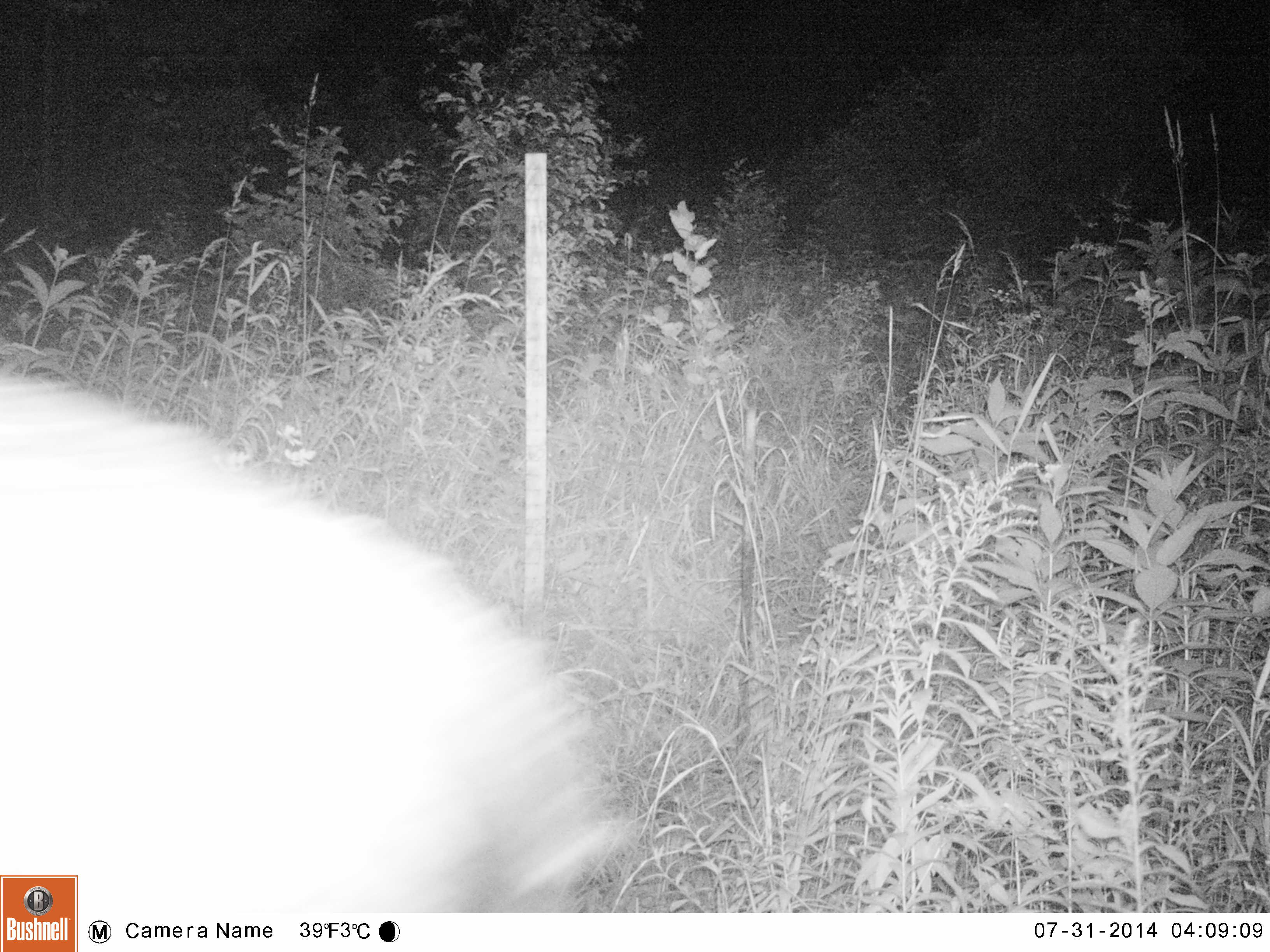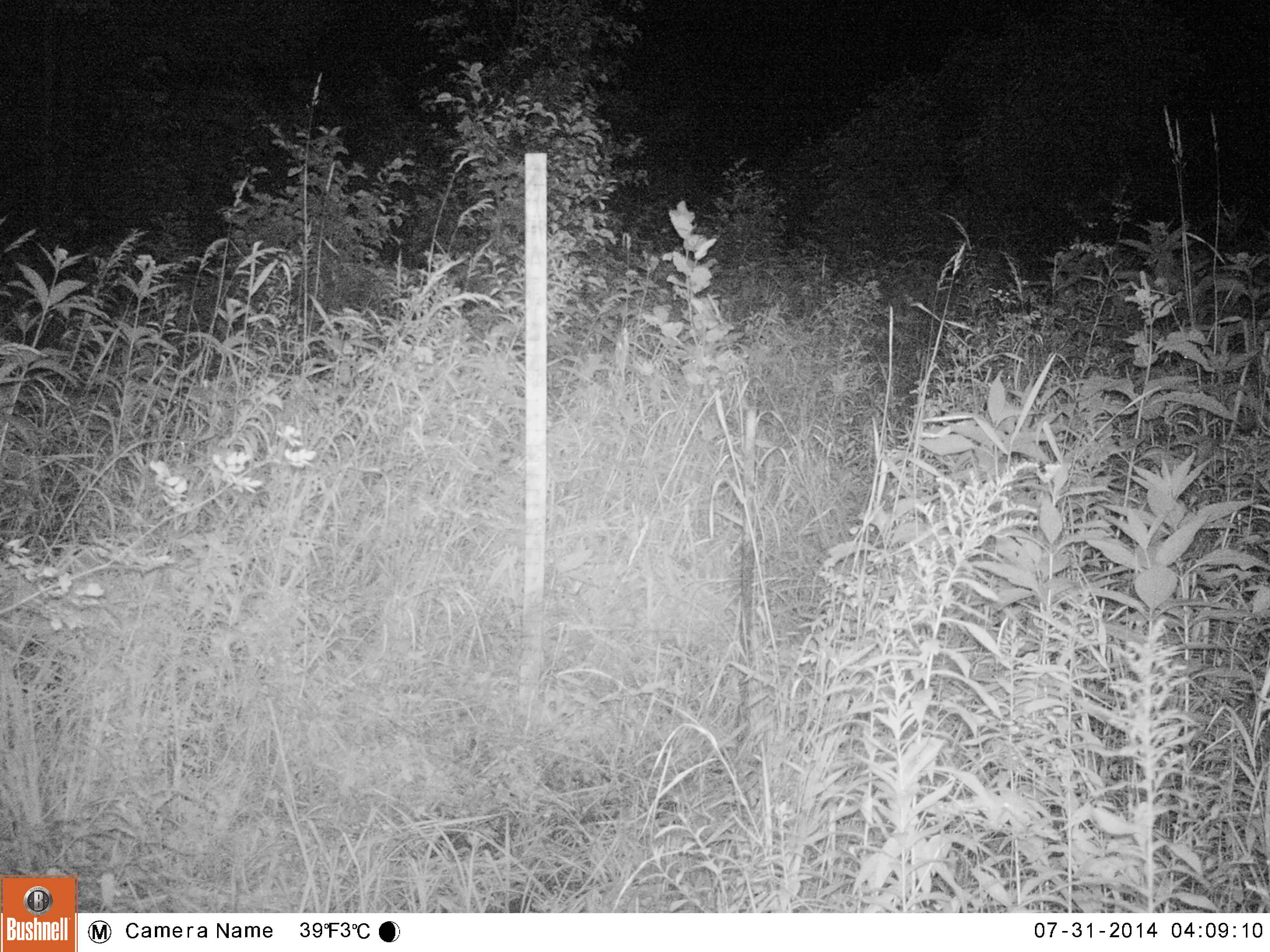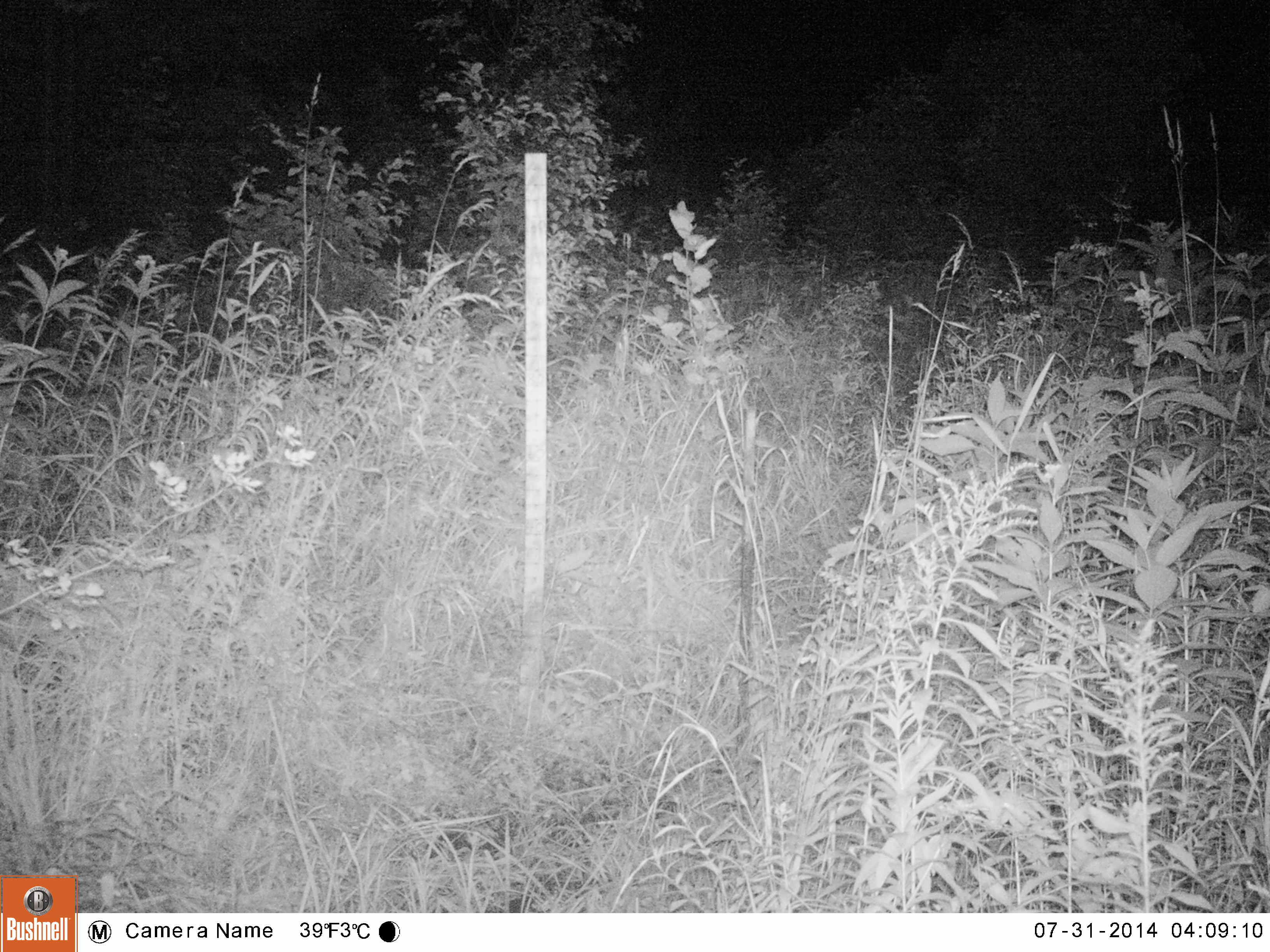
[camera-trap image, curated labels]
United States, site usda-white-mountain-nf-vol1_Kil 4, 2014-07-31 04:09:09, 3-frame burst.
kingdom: Animalia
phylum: Chordata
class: Mammalia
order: Artiodactyla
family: Cervidae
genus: Alces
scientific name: Alces alces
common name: moose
Moose (Alces alces).